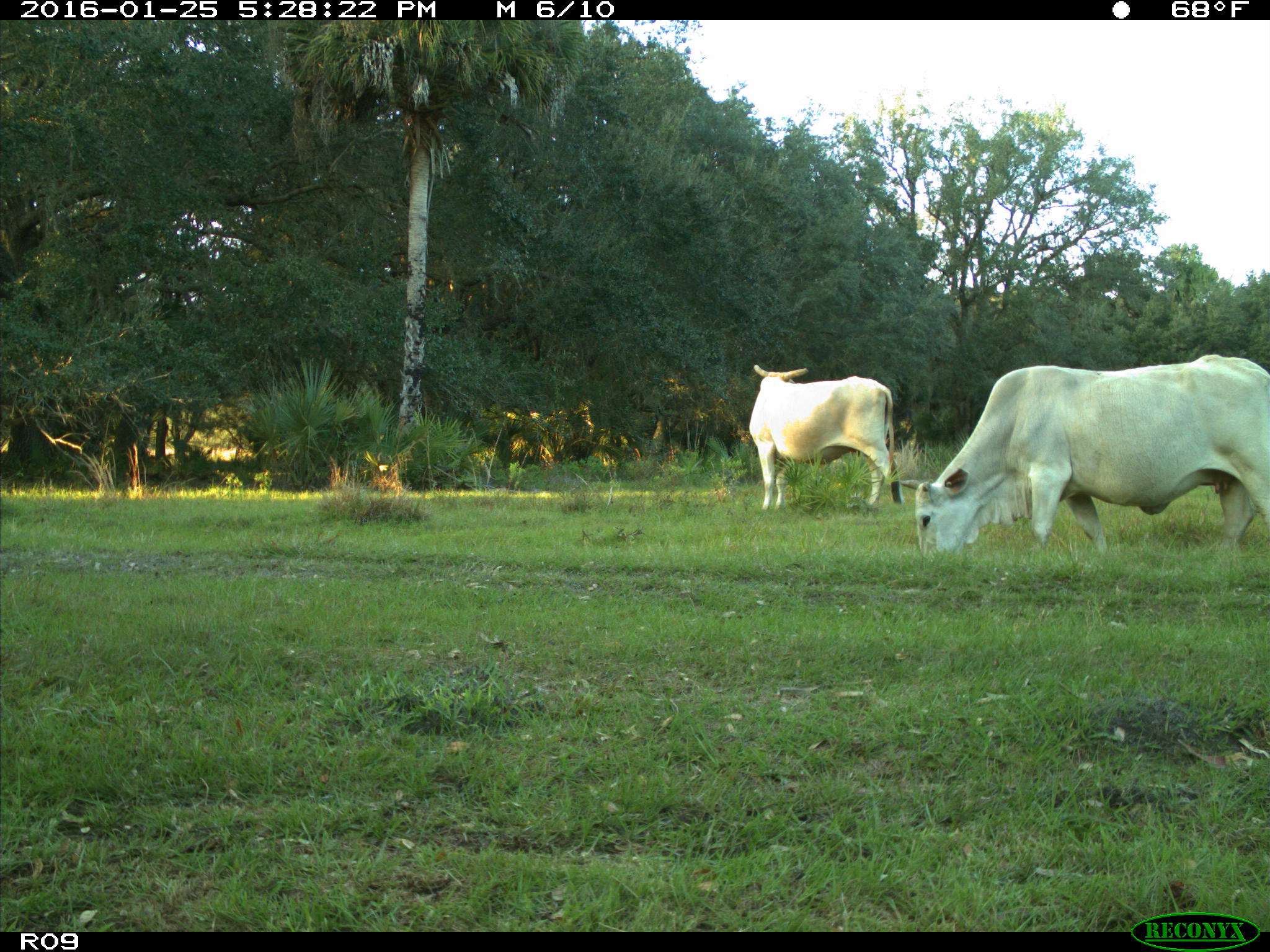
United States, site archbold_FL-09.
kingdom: Animalia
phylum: Chordata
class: Mammalia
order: Artiodactyla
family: Bovidae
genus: Bos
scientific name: Bos taurus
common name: domestic cow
Bos taurus (domestic cow).